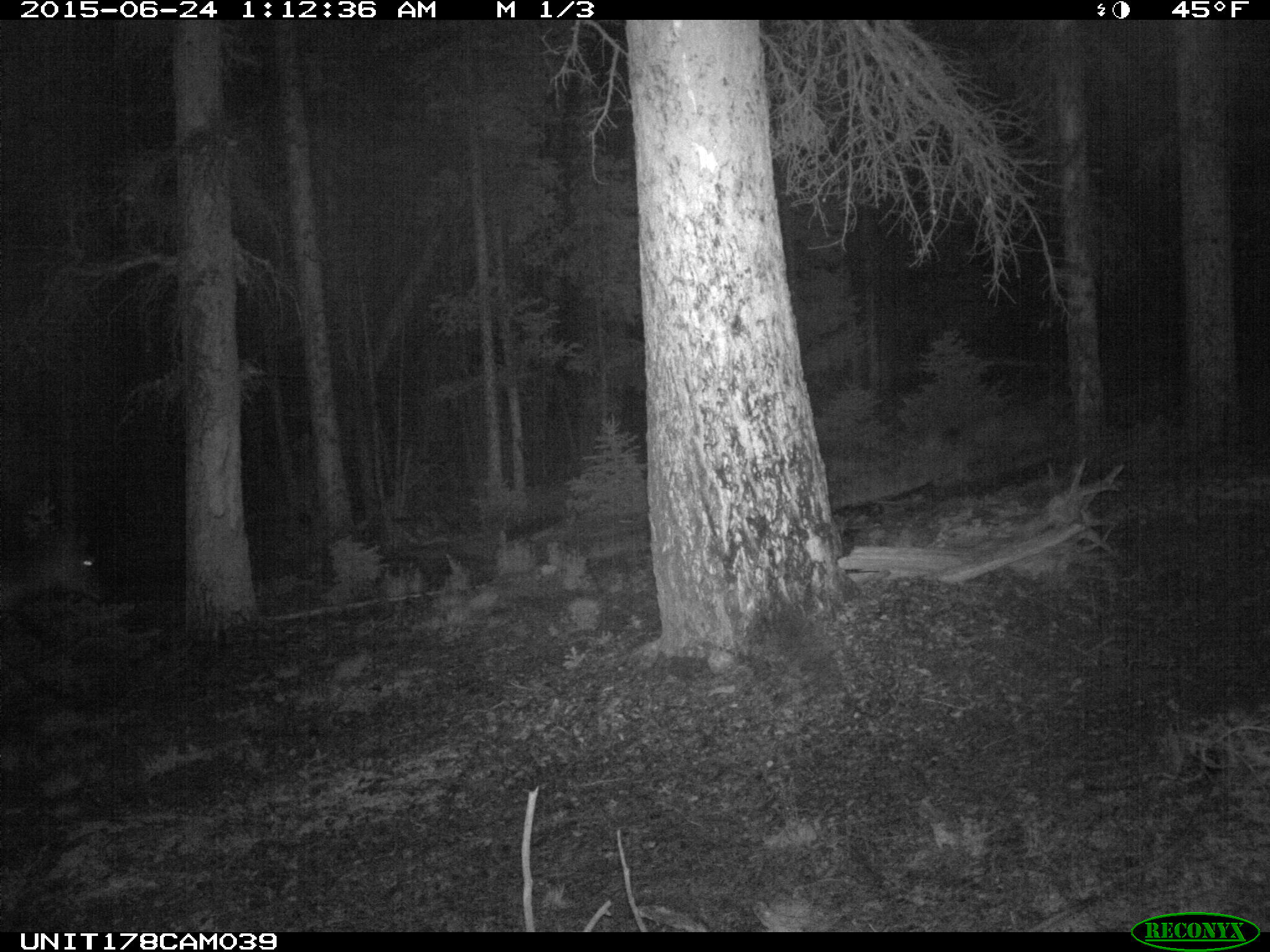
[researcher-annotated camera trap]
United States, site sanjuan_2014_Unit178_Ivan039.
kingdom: Animalia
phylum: Chordata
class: Mammalia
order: Artiodactyla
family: Cervidae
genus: Cervus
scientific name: Cervus elaphus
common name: red deer